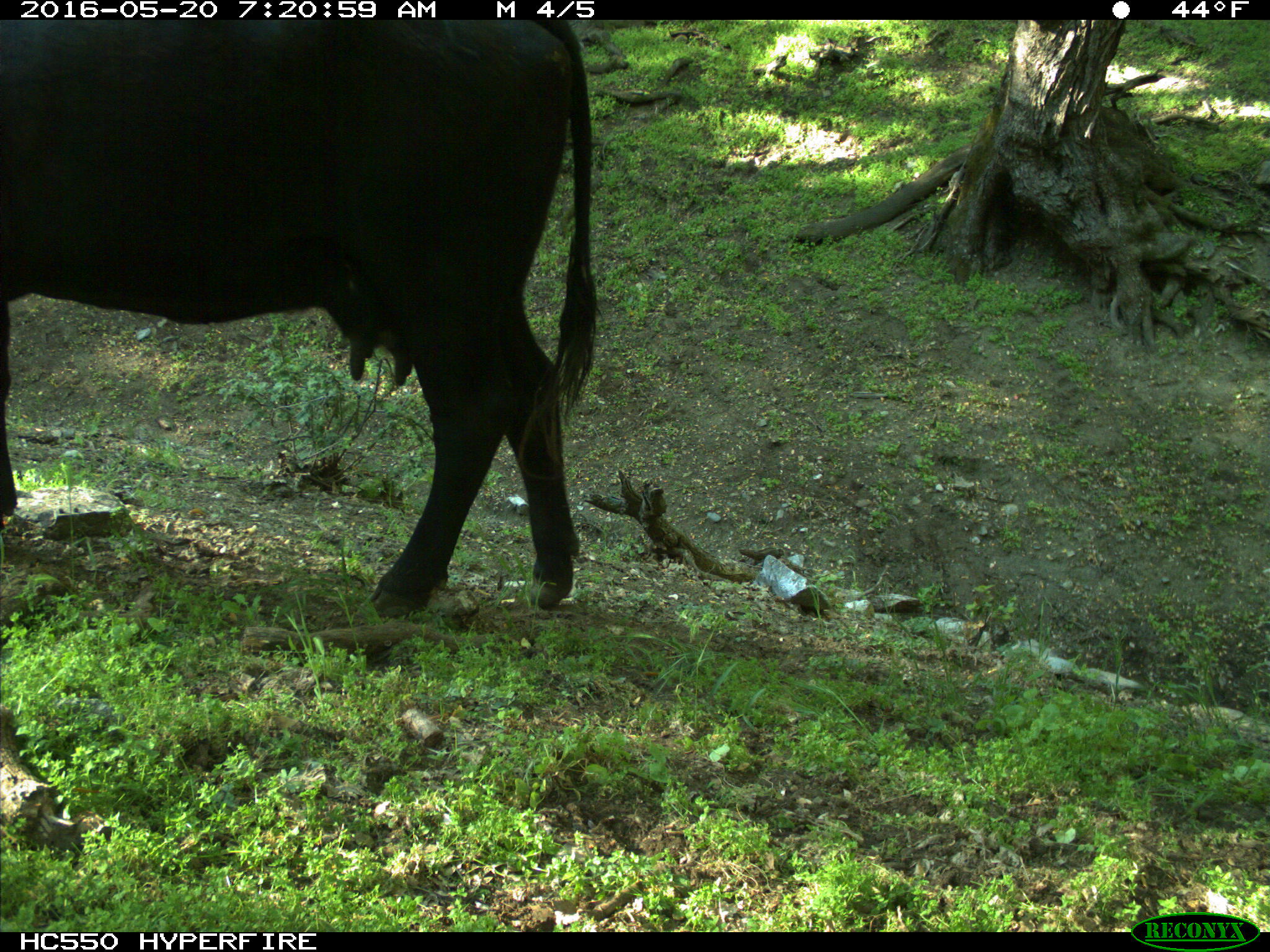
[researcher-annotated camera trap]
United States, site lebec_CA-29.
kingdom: Animalia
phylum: Chordata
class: Mammalia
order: Artiodactyla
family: Bovidae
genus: Bos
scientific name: Bos taurus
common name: domestic cow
Bos taurus (domestic cow).